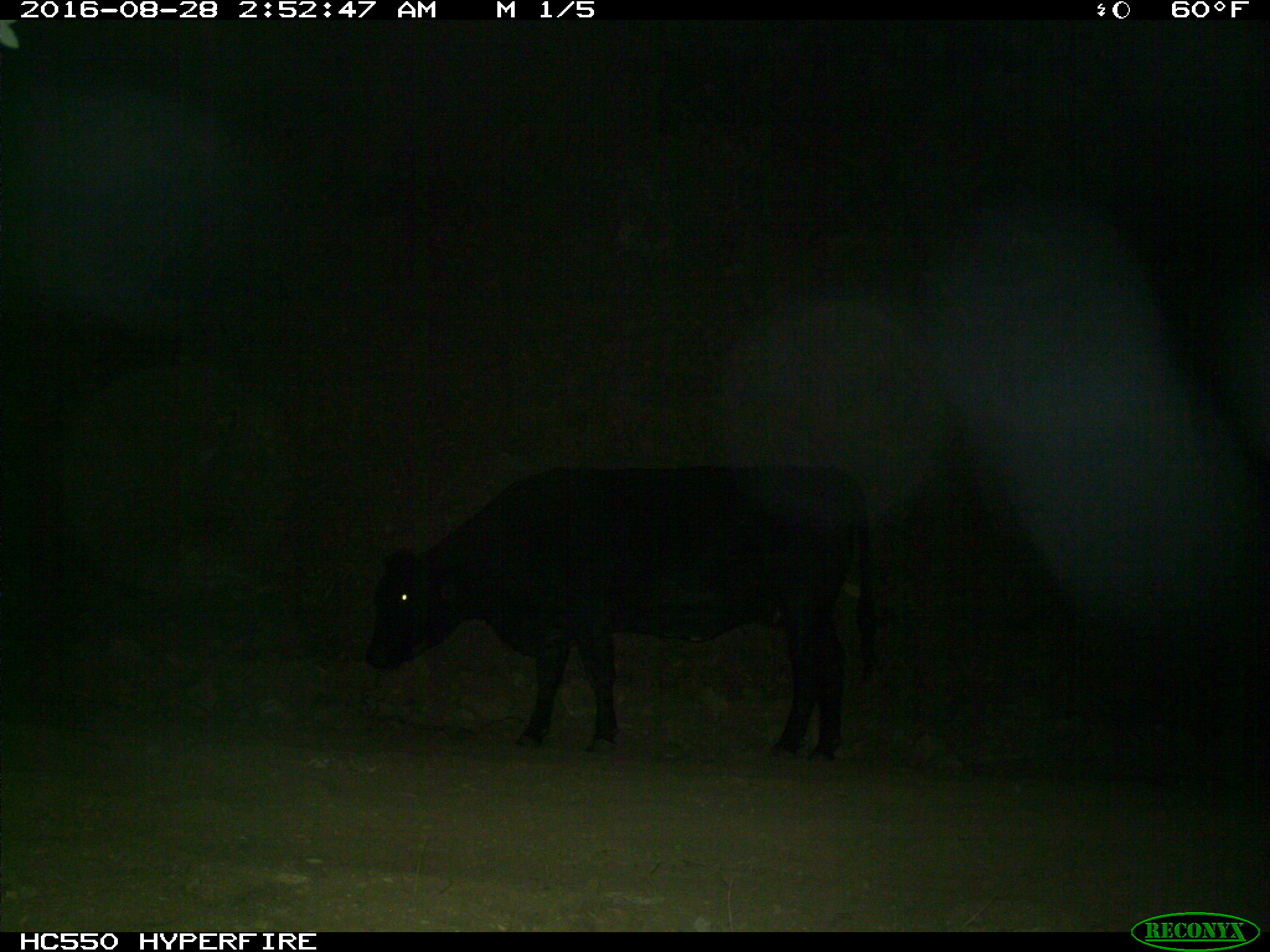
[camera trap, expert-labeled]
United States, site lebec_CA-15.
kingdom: Animalia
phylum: Chordata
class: Mammalia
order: Artiodactyla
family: Bovidae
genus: Bos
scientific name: Bos taurus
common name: domestic cow